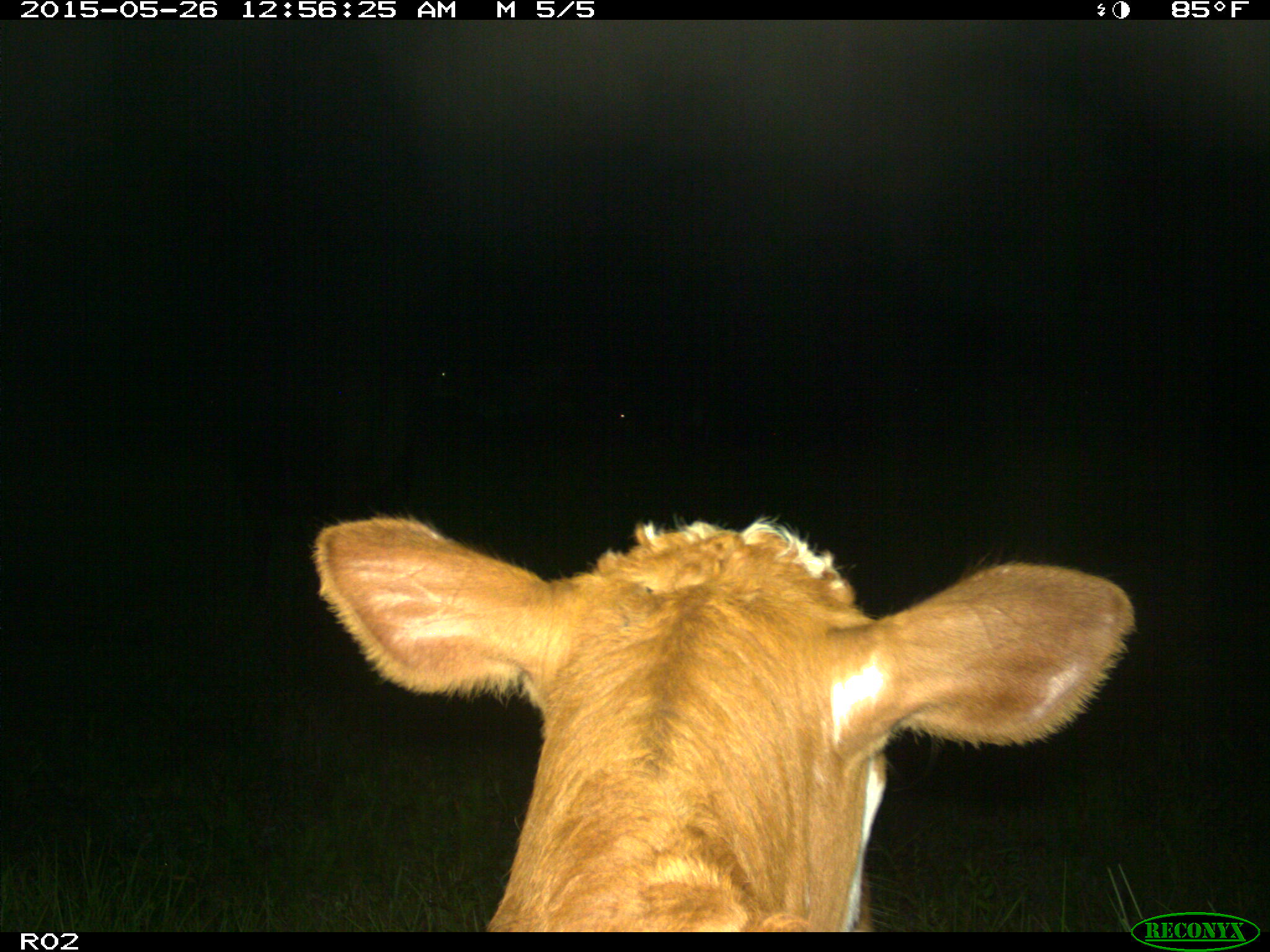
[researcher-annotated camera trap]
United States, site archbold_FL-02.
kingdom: Animalia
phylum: Chordata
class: Mammalia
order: Artiodactyla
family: Bovidae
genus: Bos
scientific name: Bos taurus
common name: domestic cow